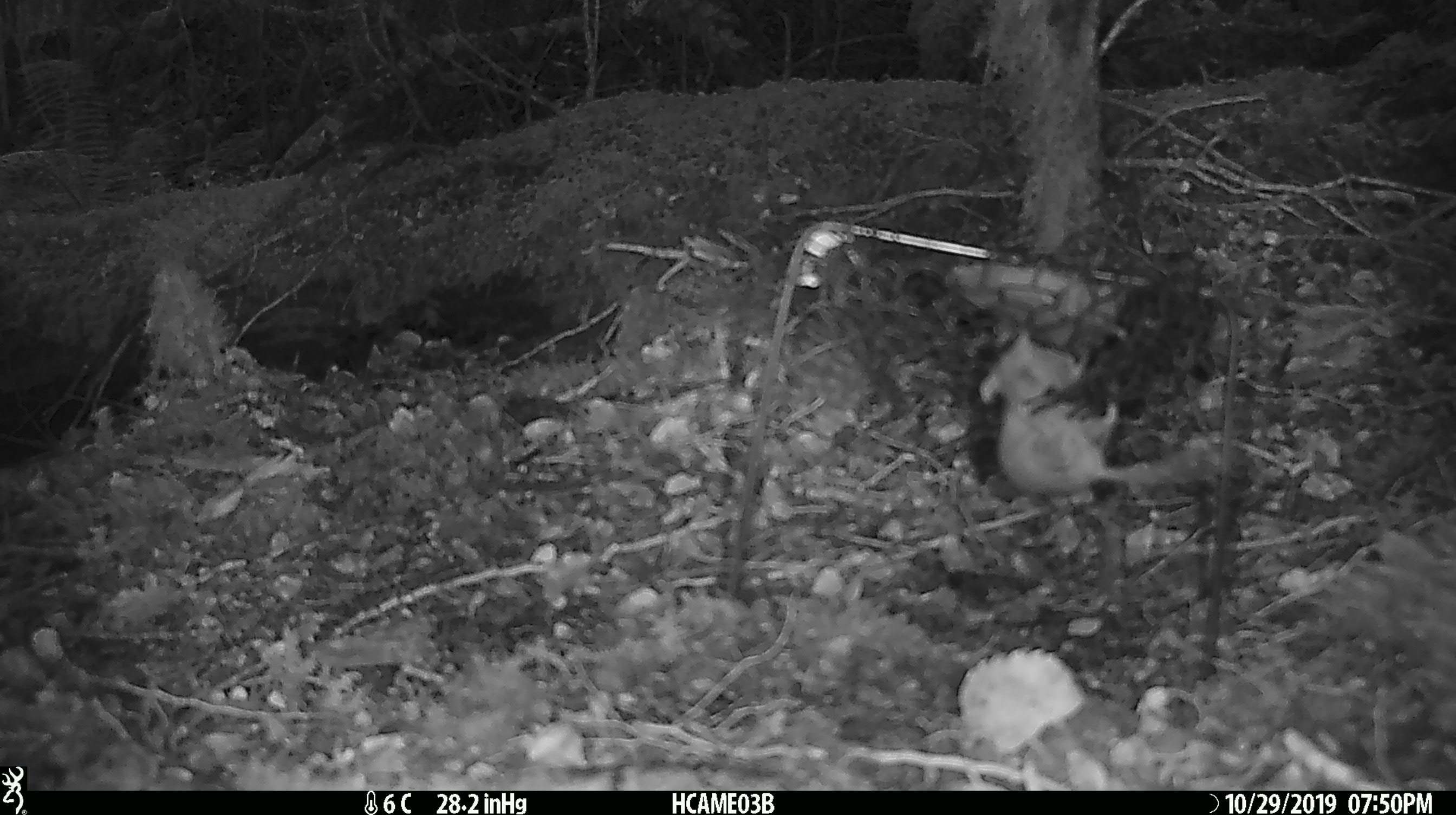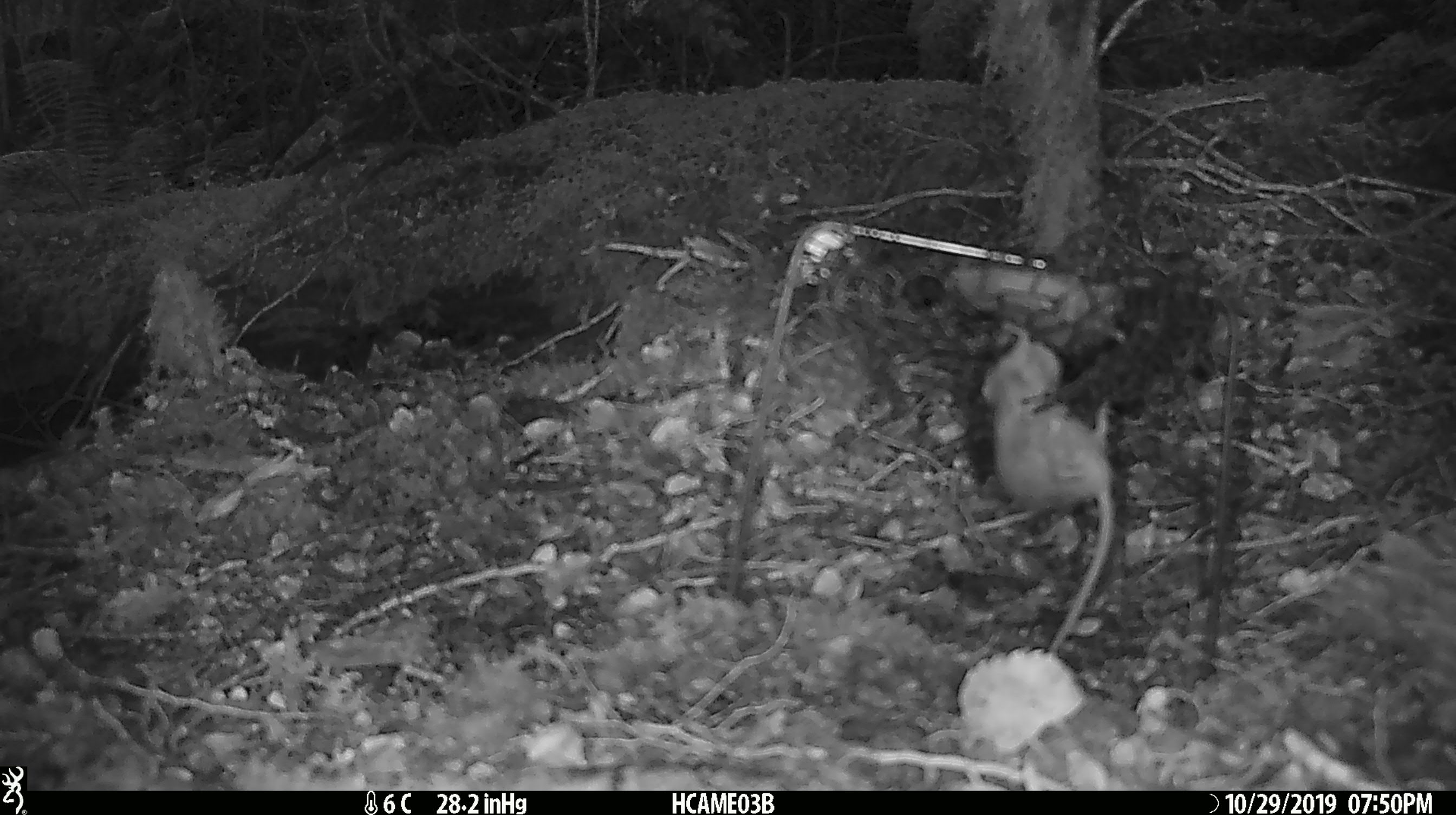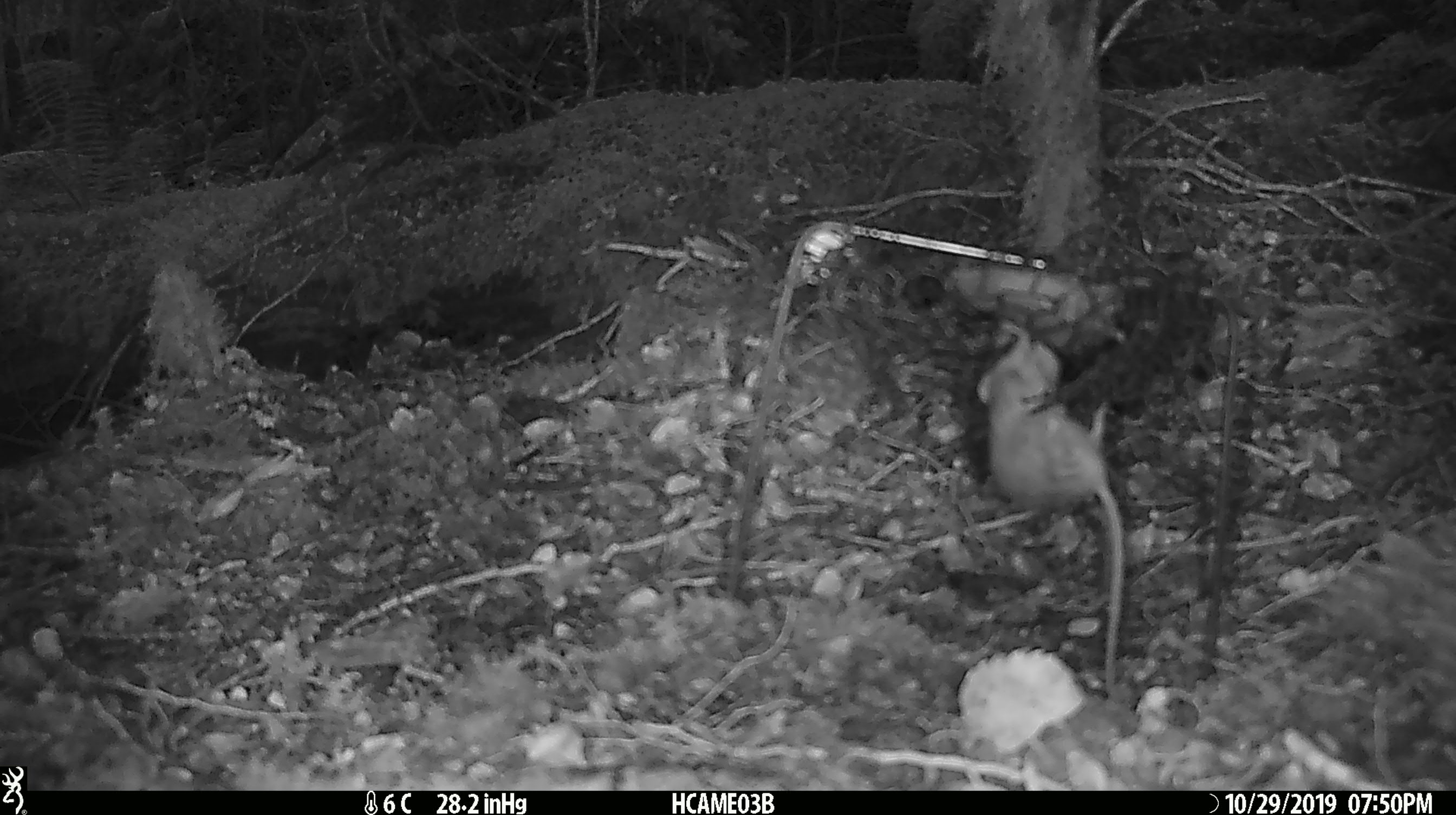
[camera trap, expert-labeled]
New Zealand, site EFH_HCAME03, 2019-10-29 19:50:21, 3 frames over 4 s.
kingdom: Animalia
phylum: Chordata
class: Mammalia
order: Rodentia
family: Muridae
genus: Mus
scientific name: Mus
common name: mouse